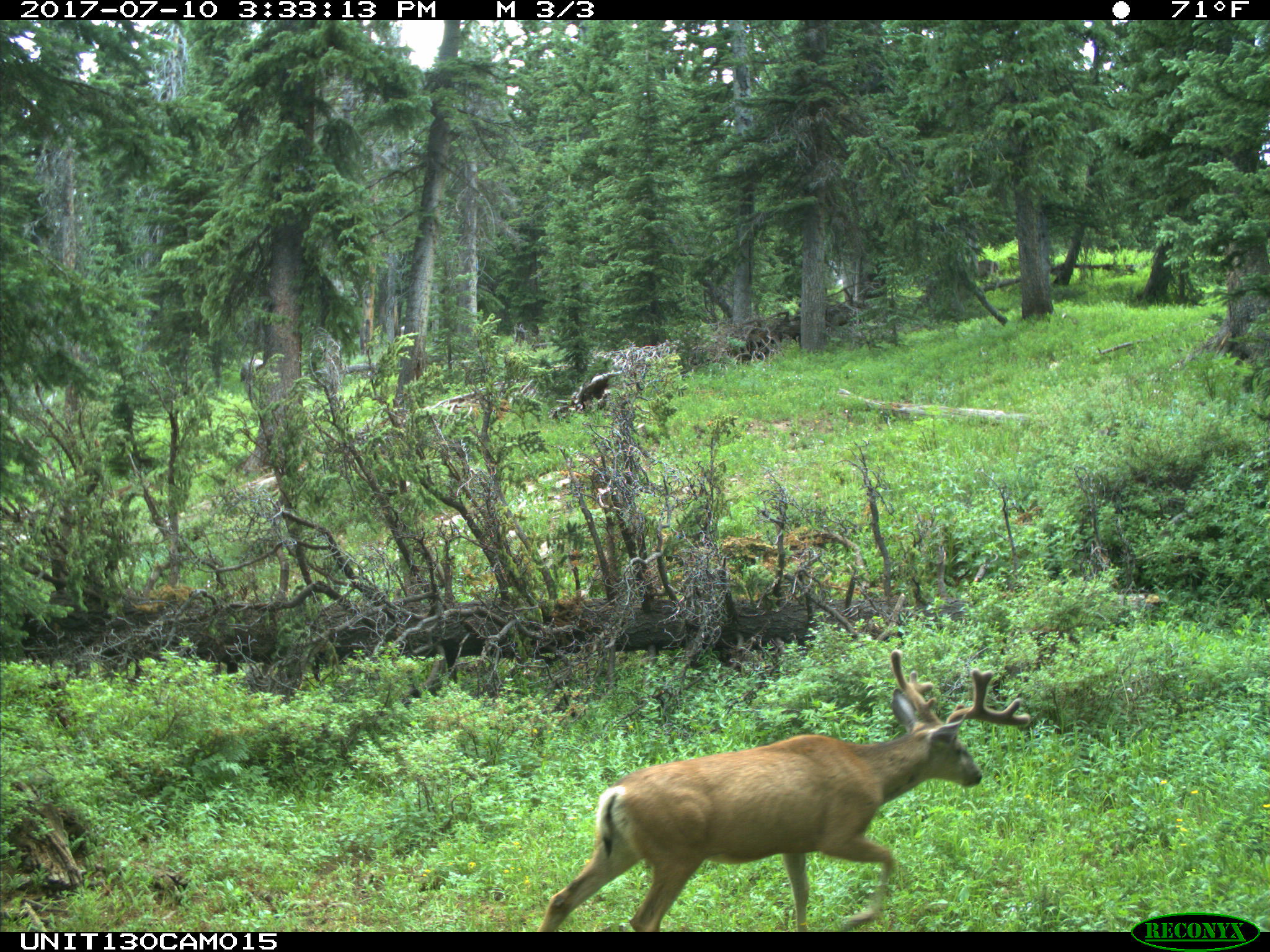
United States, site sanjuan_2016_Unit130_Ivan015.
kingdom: Animalia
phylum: Chordata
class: Mammalia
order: Artiodactyla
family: Cervidae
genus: Odocoileus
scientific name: Odocoileus hemionus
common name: mule deer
Odocoileus hemionus (mule deer).